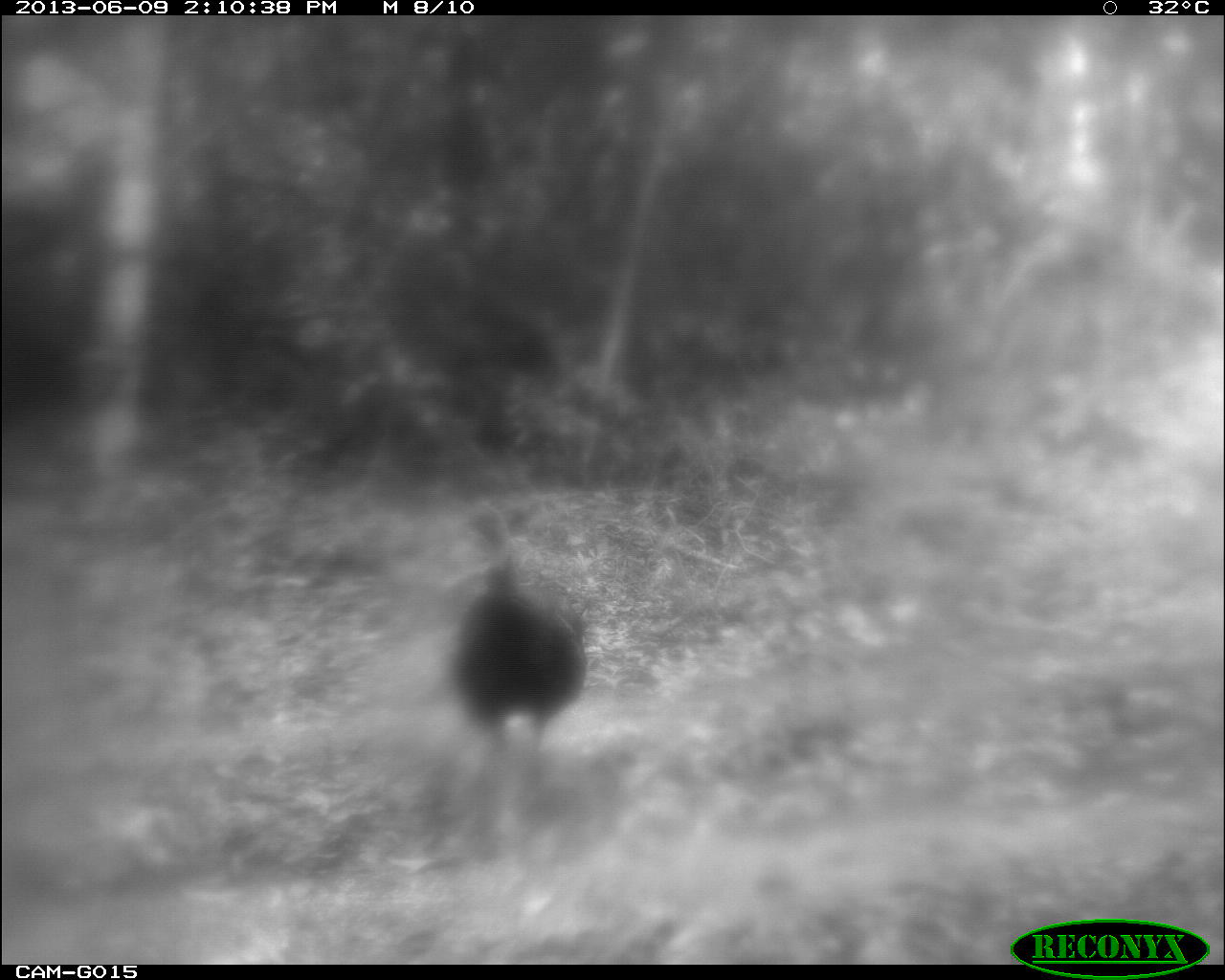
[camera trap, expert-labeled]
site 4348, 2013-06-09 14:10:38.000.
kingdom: Animalia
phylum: Chordata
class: Aves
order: Galliformes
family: Phasianidae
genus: Meleagris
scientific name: Meleagris ocellata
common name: ocellated turkey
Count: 1.